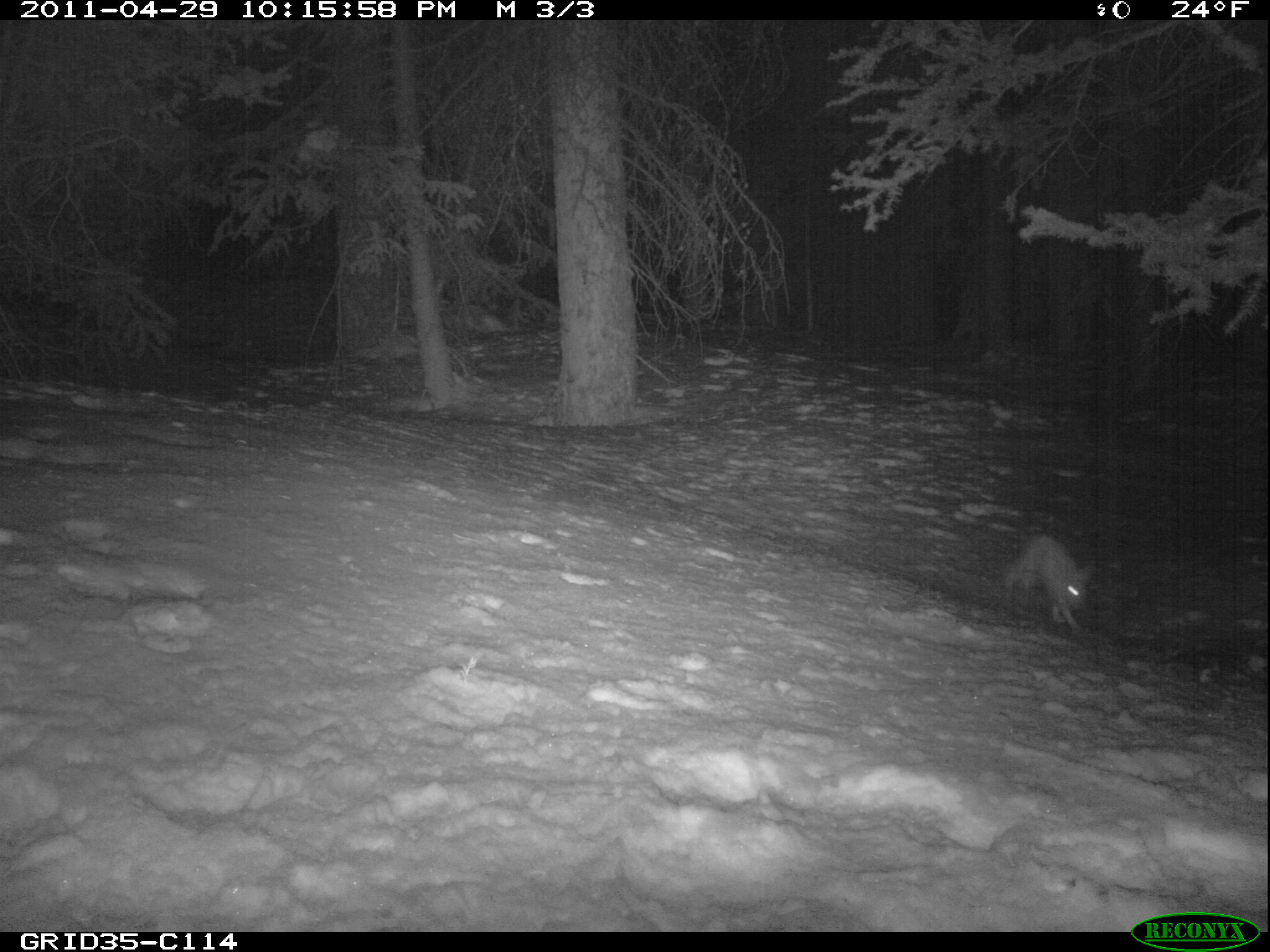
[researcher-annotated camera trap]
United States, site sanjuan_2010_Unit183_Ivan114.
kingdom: Animalia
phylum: Chordata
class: Mammalia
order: Lagomorpha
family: Leporidae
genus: Lepus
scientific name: Lepus americanus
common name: snowshoe hare